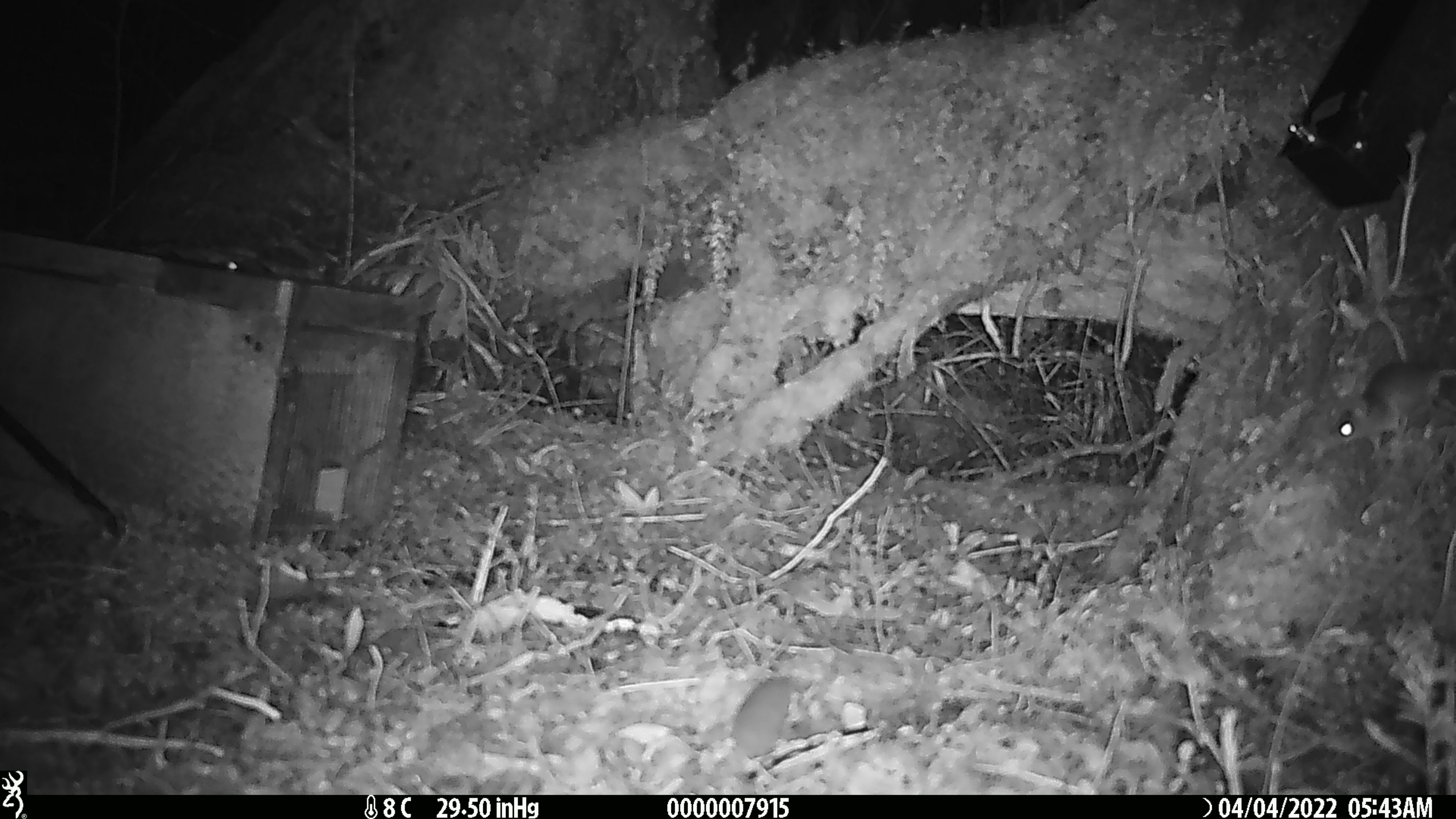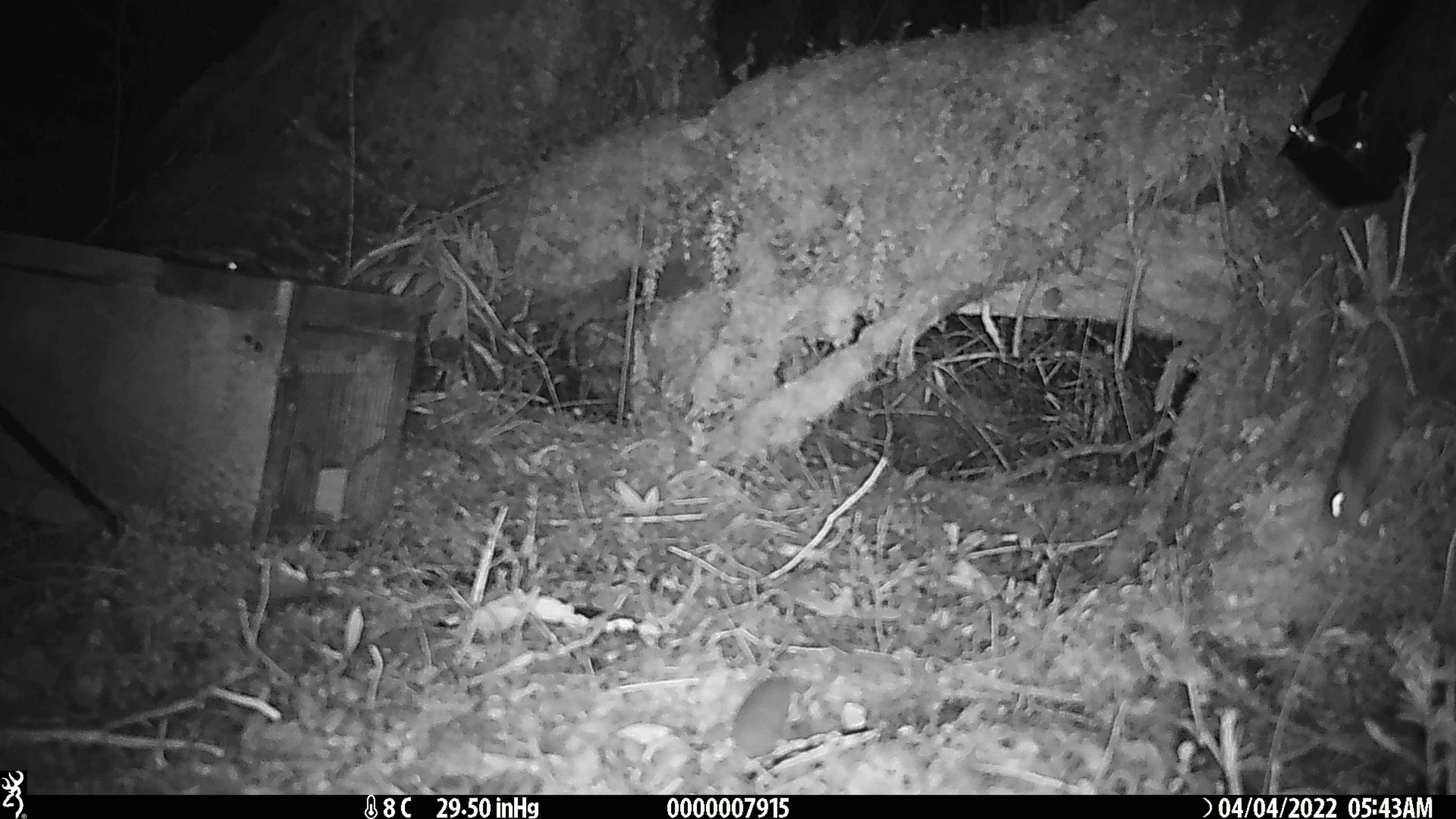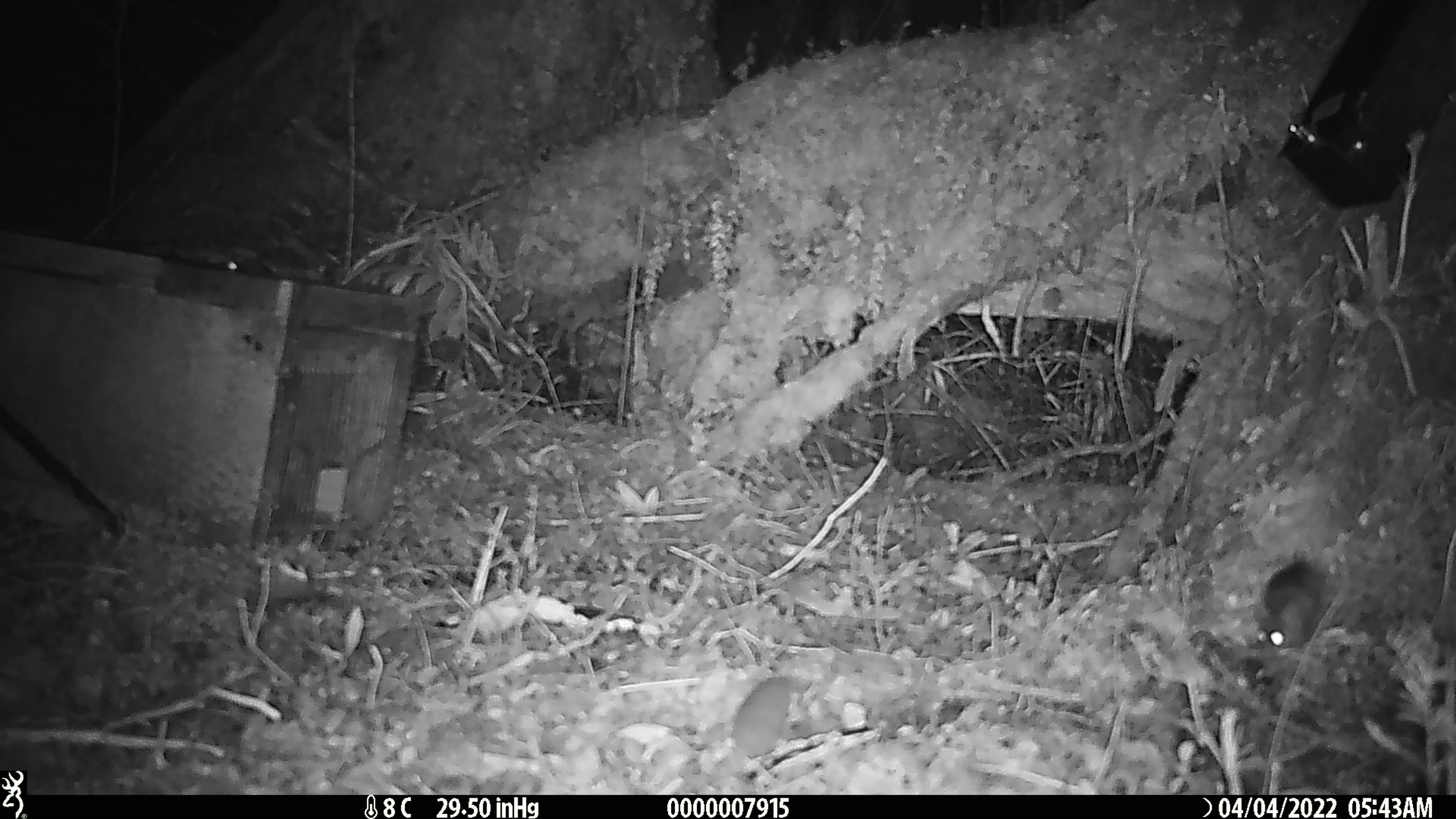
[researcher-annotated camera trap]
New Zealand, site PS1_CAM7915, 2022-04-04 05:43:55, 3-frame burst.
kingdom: Animalia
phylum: Chordata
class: Mammalia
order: Rodentia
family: Muridae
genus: Mus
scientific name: Mus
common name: mouse